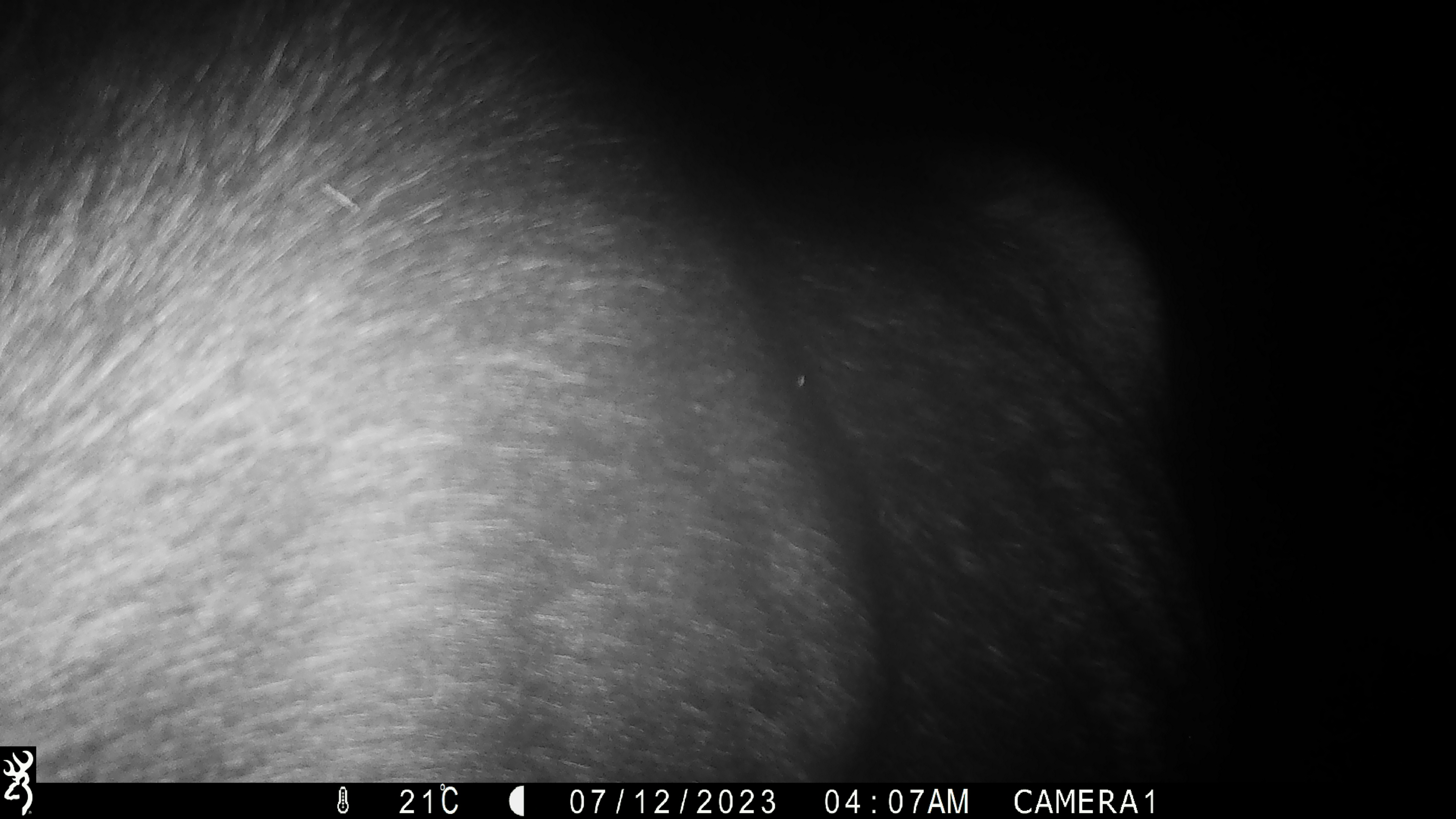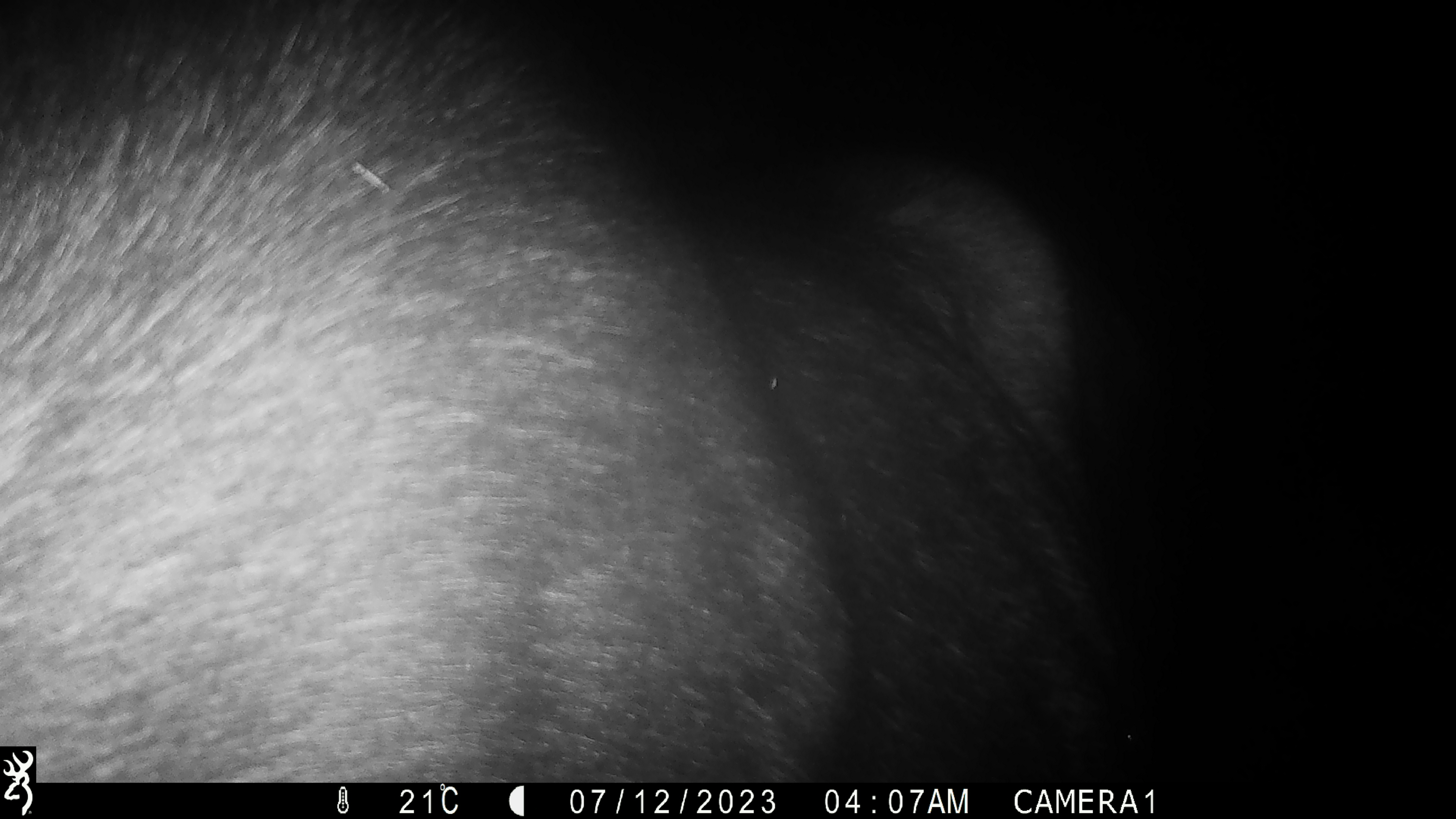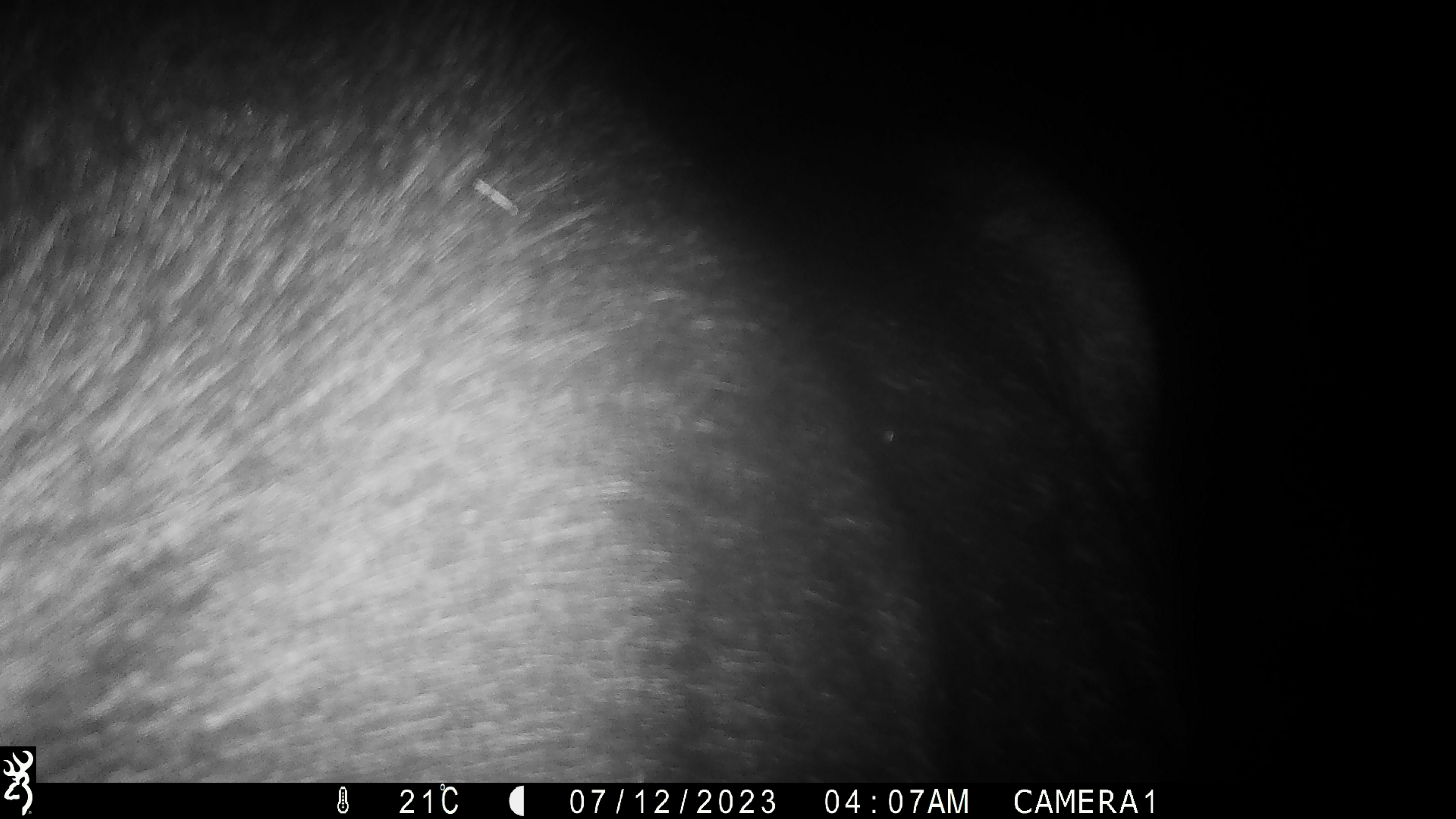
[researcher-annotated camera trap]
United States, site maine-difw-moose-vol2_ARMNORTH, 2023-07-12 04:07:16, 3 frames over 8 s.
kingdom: Animalia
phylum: Chordata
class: Mammalia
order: Artiodactyla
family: Cervidae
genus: Alces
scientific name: Alces alces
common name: moose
Moose (Alces alces).